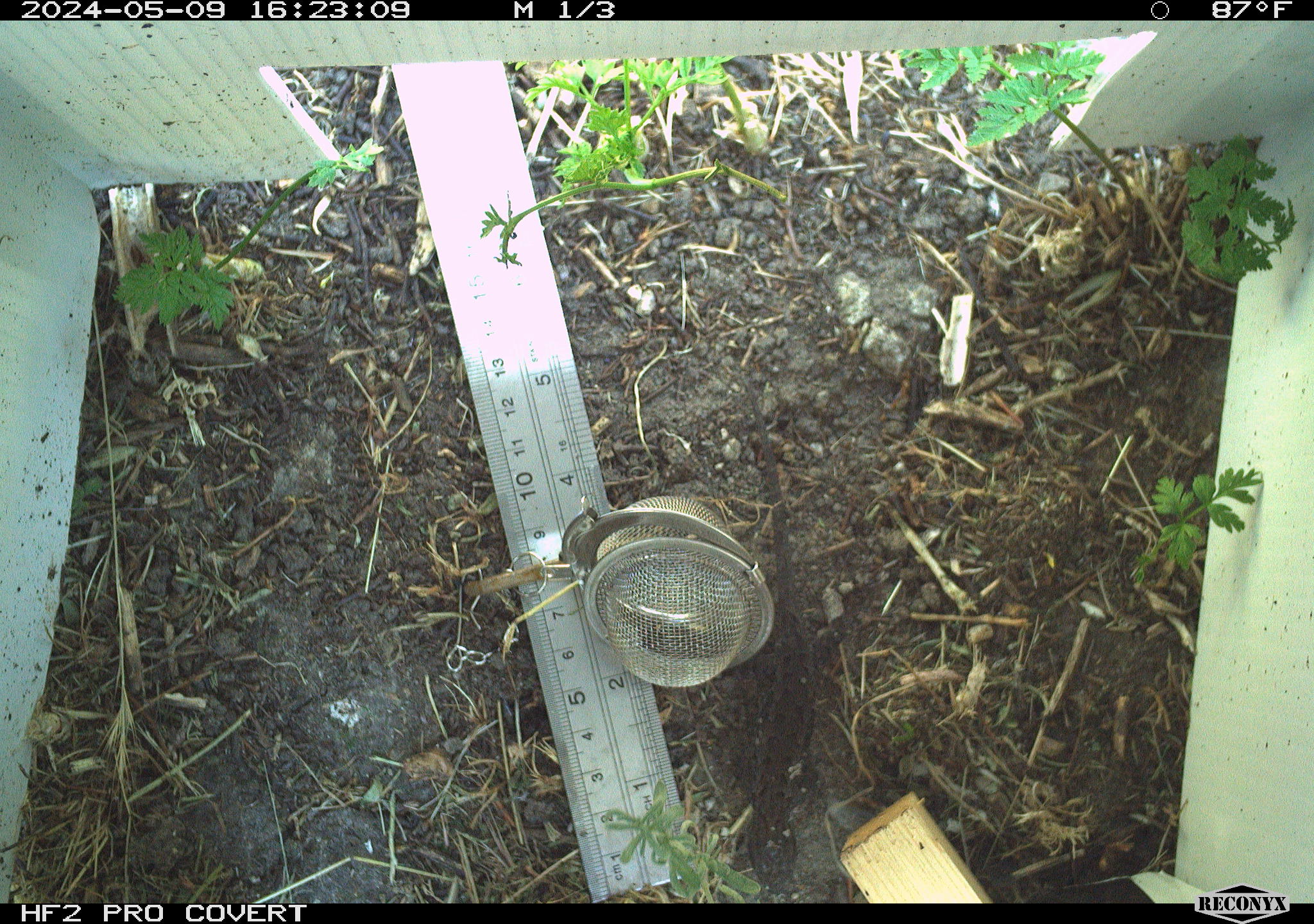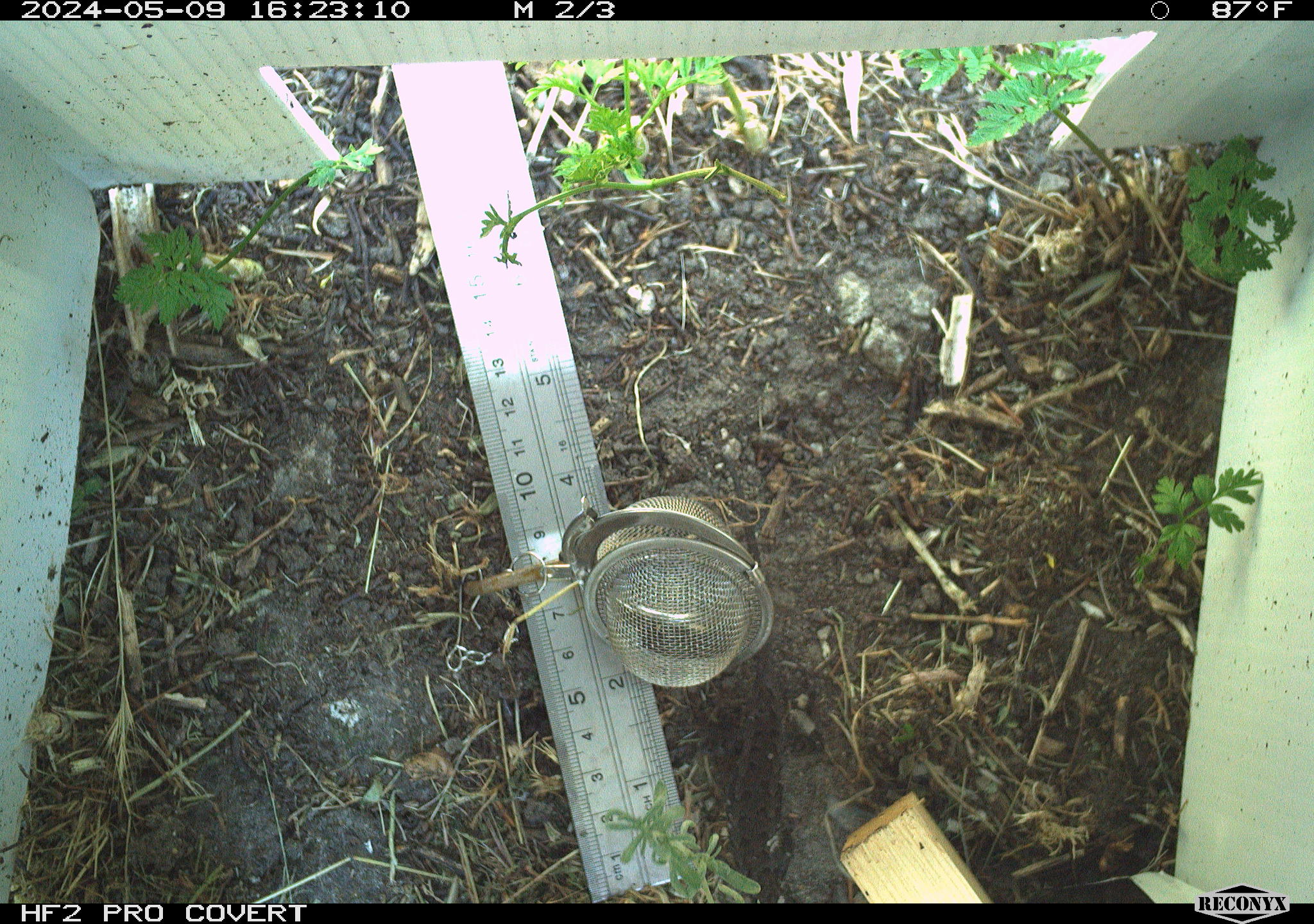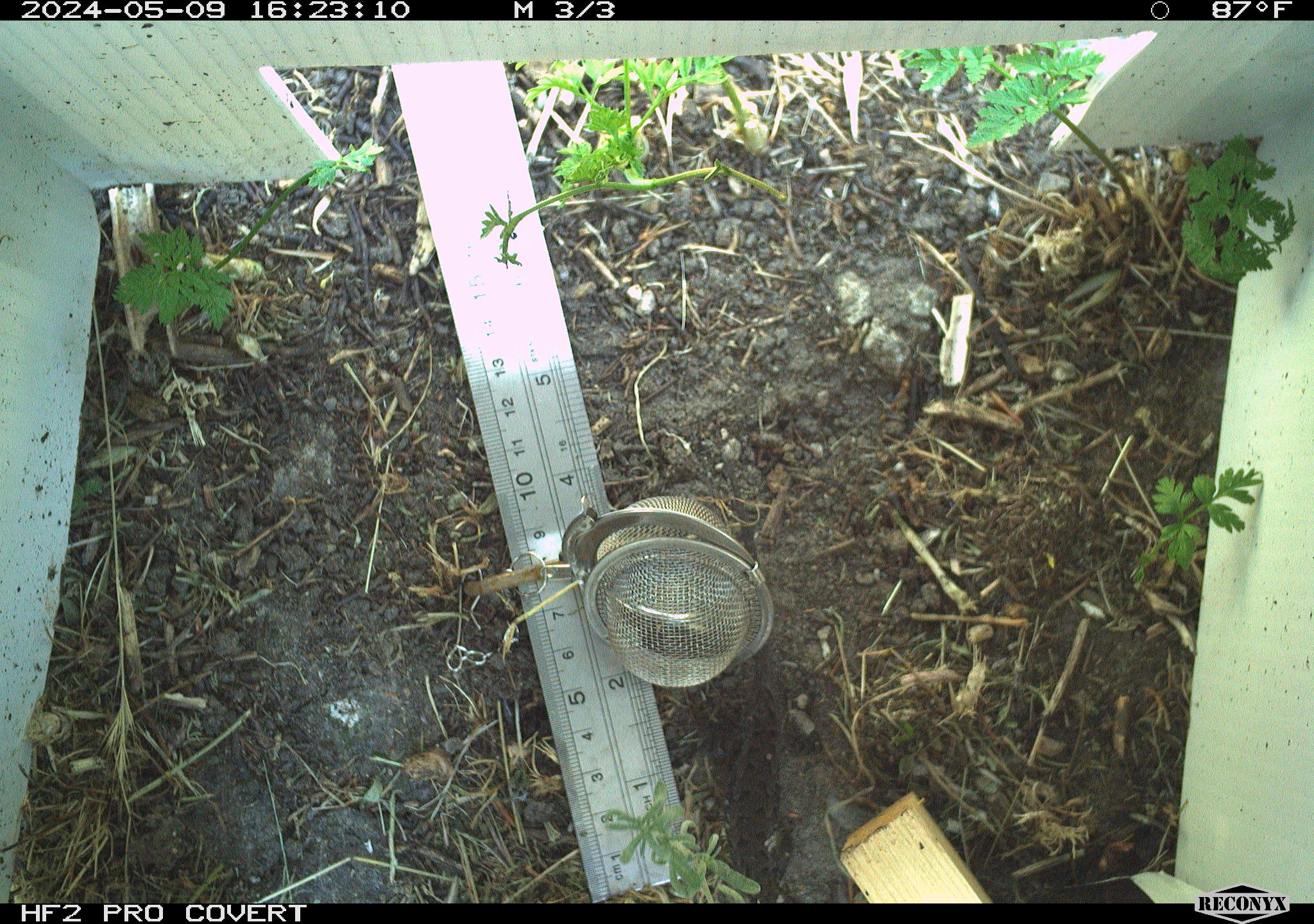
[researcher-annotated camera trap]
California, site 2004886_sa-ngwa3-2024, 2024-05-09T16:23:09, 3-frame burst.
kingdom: Animalia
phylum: Chordata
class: Reptilia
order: Squamata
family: Phrynosomatidae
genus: Sceloporus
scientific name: Sceloporus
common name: spiny lizards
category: sceloporus species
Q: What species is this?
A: Sceloporus species (spiny lizards) (Sceloporus).